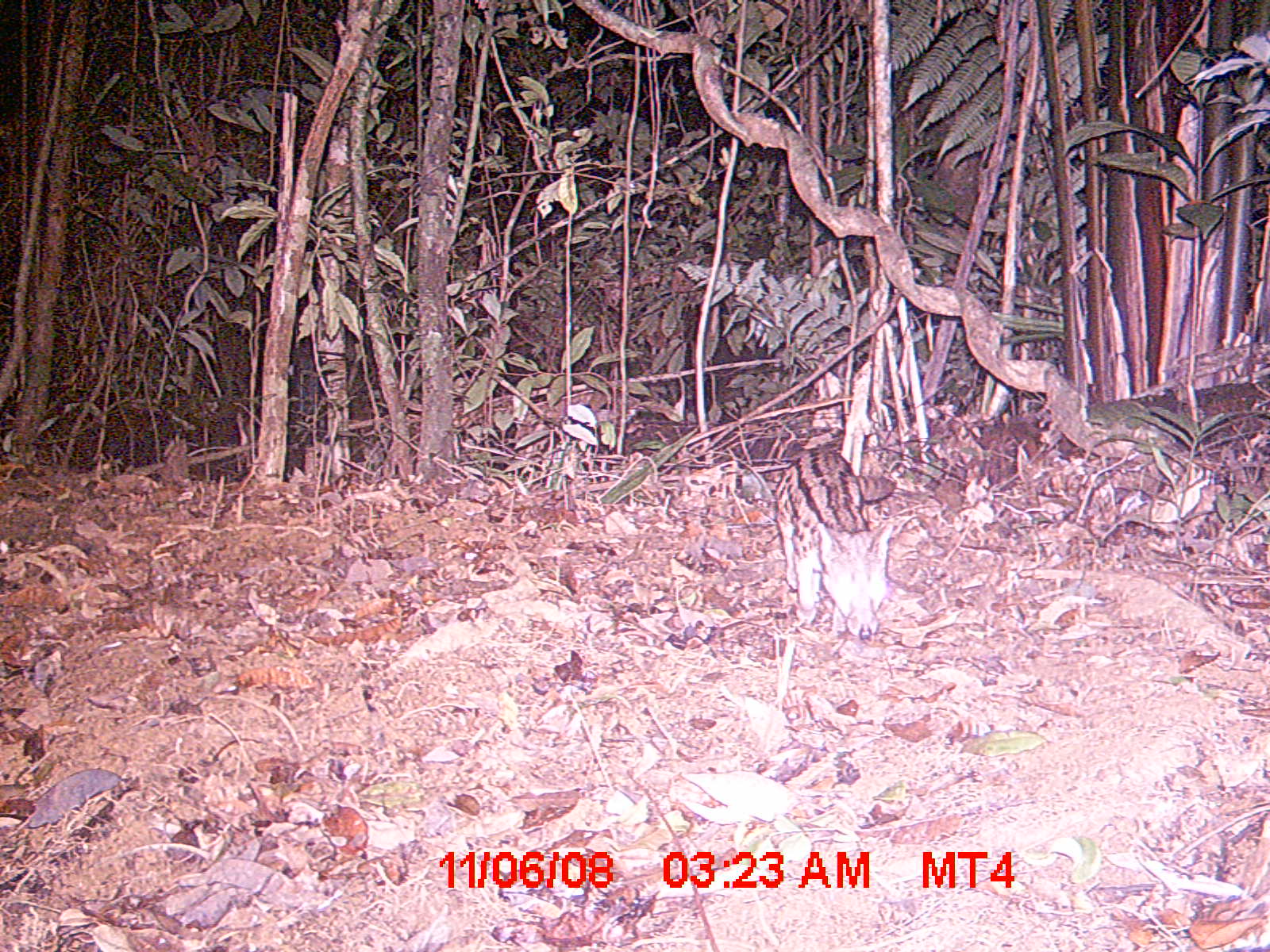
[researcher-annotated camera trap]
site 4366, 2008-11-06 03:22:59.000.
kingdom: Animalia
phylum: Chordata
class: Mammalia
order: Carnivora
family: Eupleridae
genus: Fossa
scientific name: Fossa fossana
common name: fanaloka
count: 1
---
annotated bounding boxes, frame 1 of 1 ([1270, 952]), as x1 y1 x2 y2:
fossa fossana: 772 446 896 640